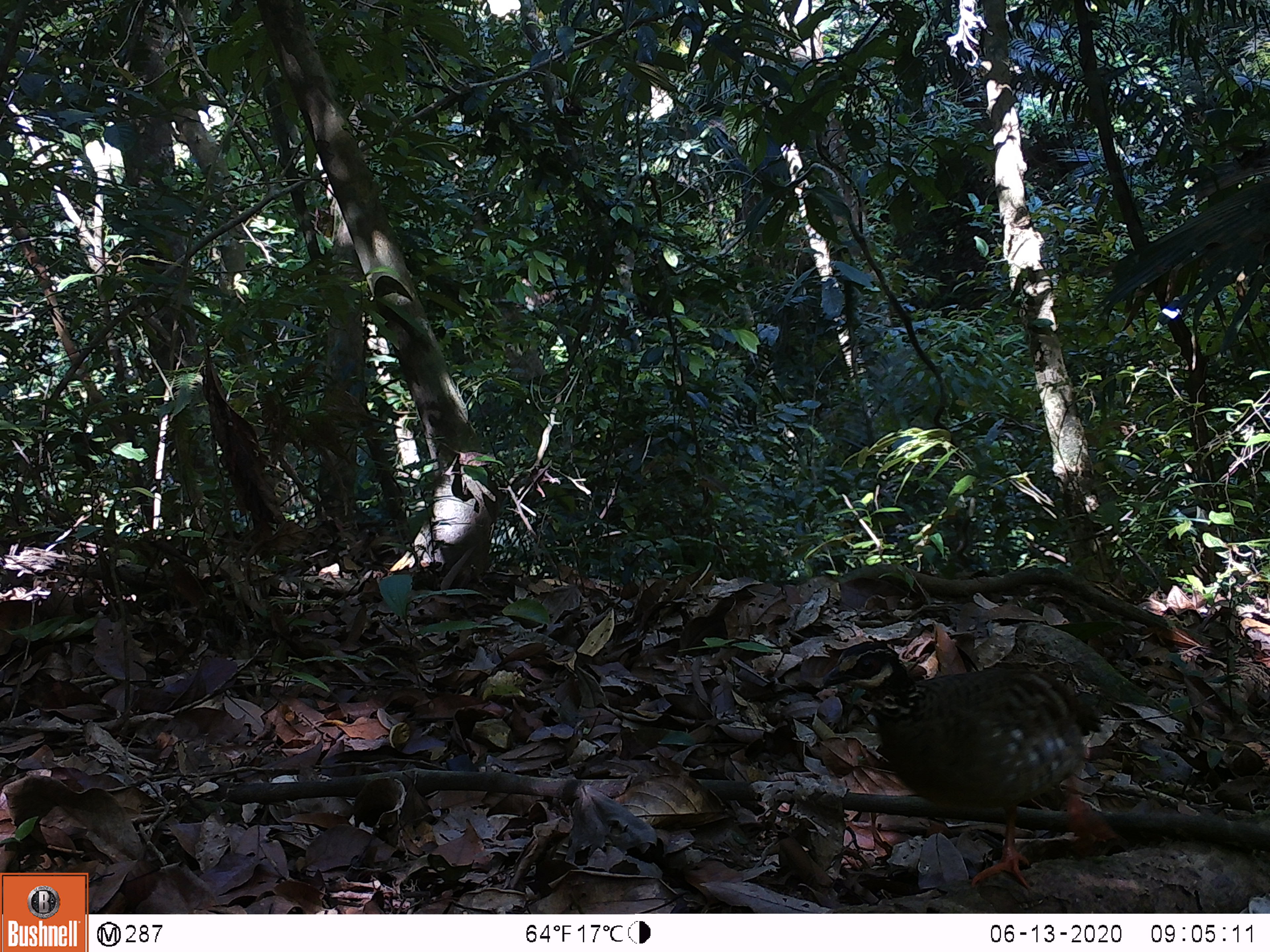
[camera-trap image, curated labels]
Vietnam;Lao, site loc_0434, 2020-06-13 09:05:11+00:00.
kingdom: Animalia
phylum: Chordata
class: Aves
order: Galliformes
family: Phasianidae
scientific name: Phasianidae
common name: partridge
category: unidentified partridge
Unidentified partridge (partridge) (Phasianidae). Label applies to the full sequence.